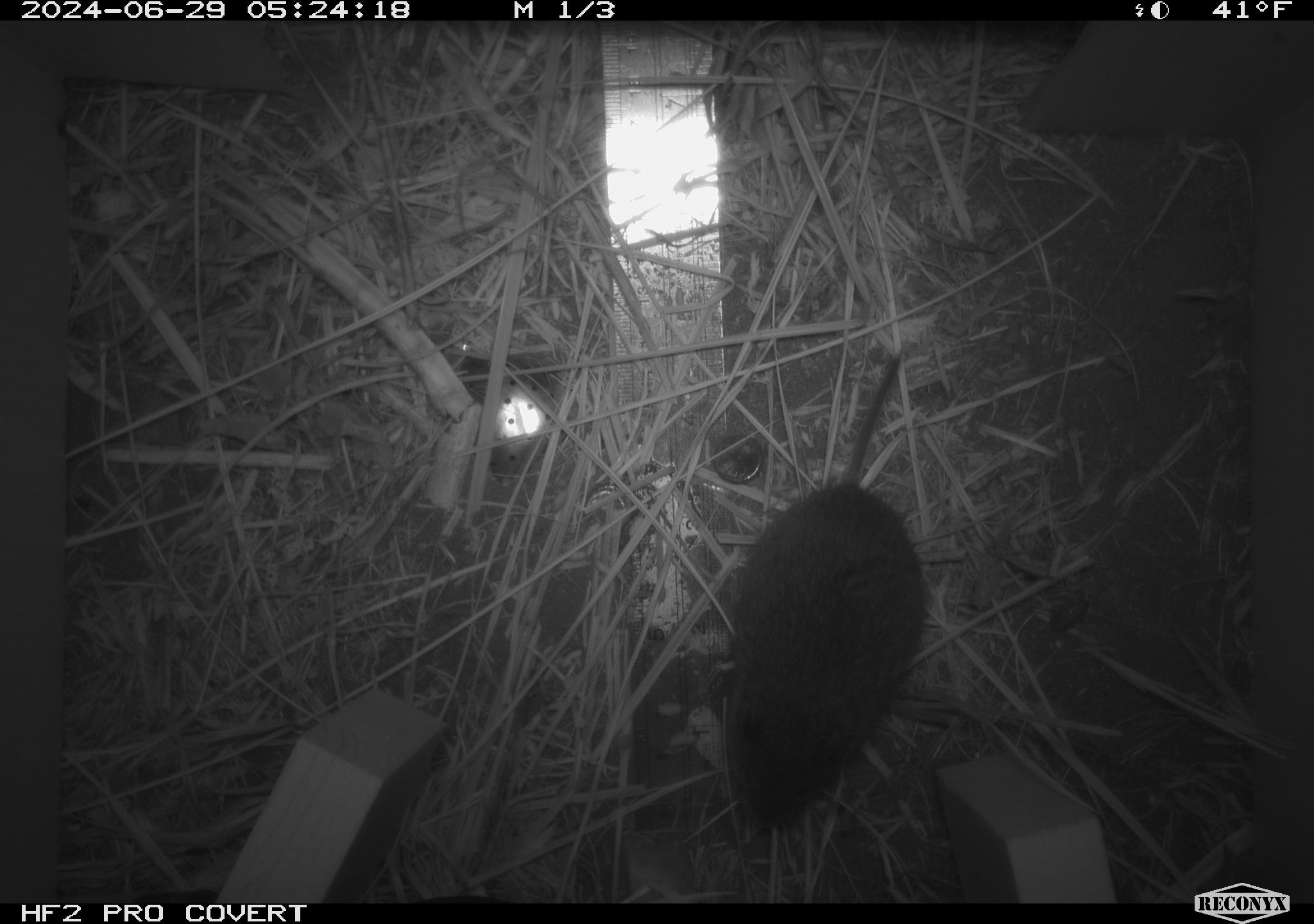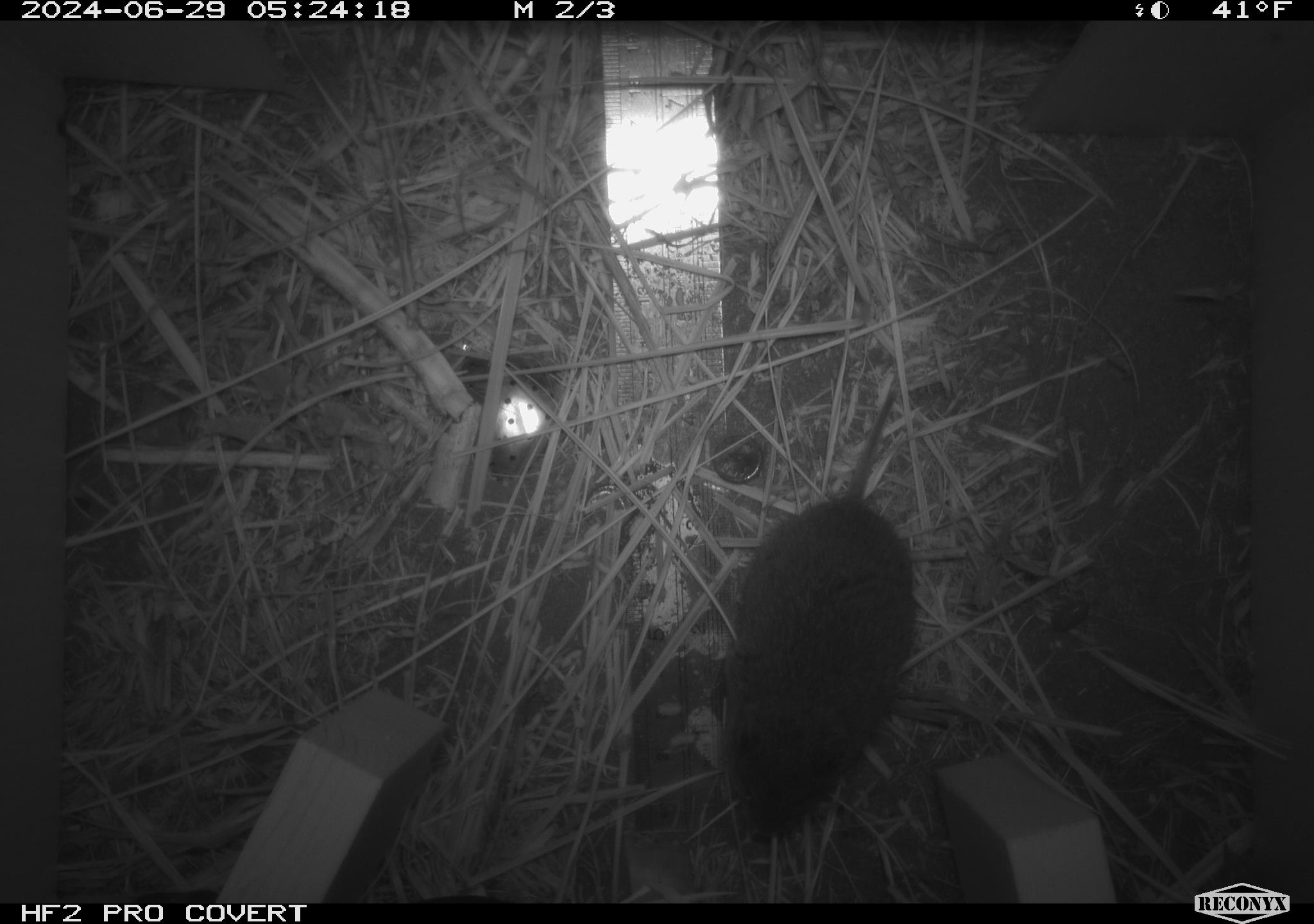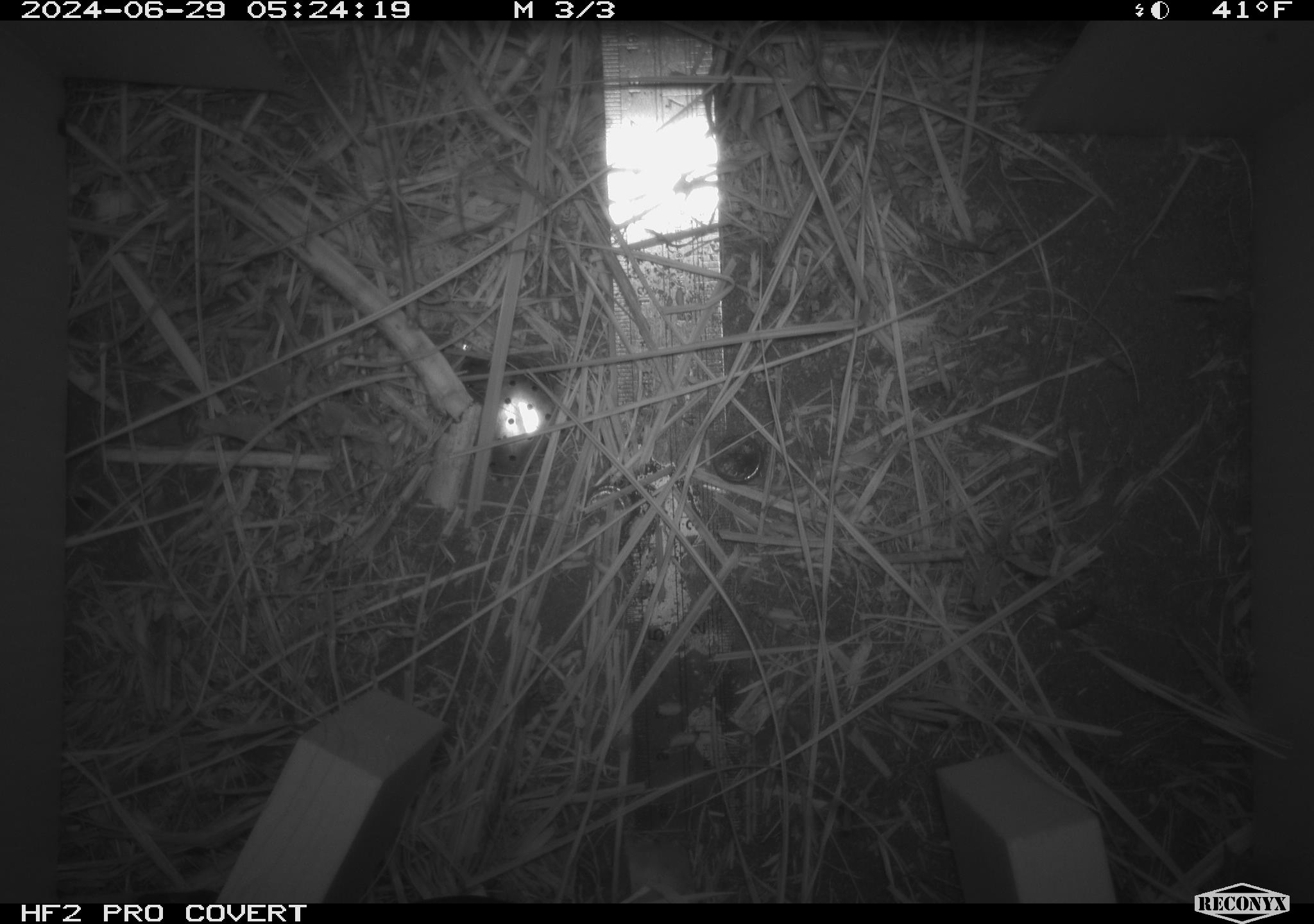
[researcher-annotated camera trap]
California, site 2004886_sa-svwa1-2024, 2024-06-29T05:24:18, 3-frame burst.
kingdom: Animalia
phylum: Chordata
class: Mammalia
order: Rodentia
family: Cricetidae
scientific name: Arvicolinae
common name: voles, lemmings, and muskrats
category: arvicolinae subfamily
Arvicolinae subfamily (voles, lemmings, and muskrats) (Arvicolinae).